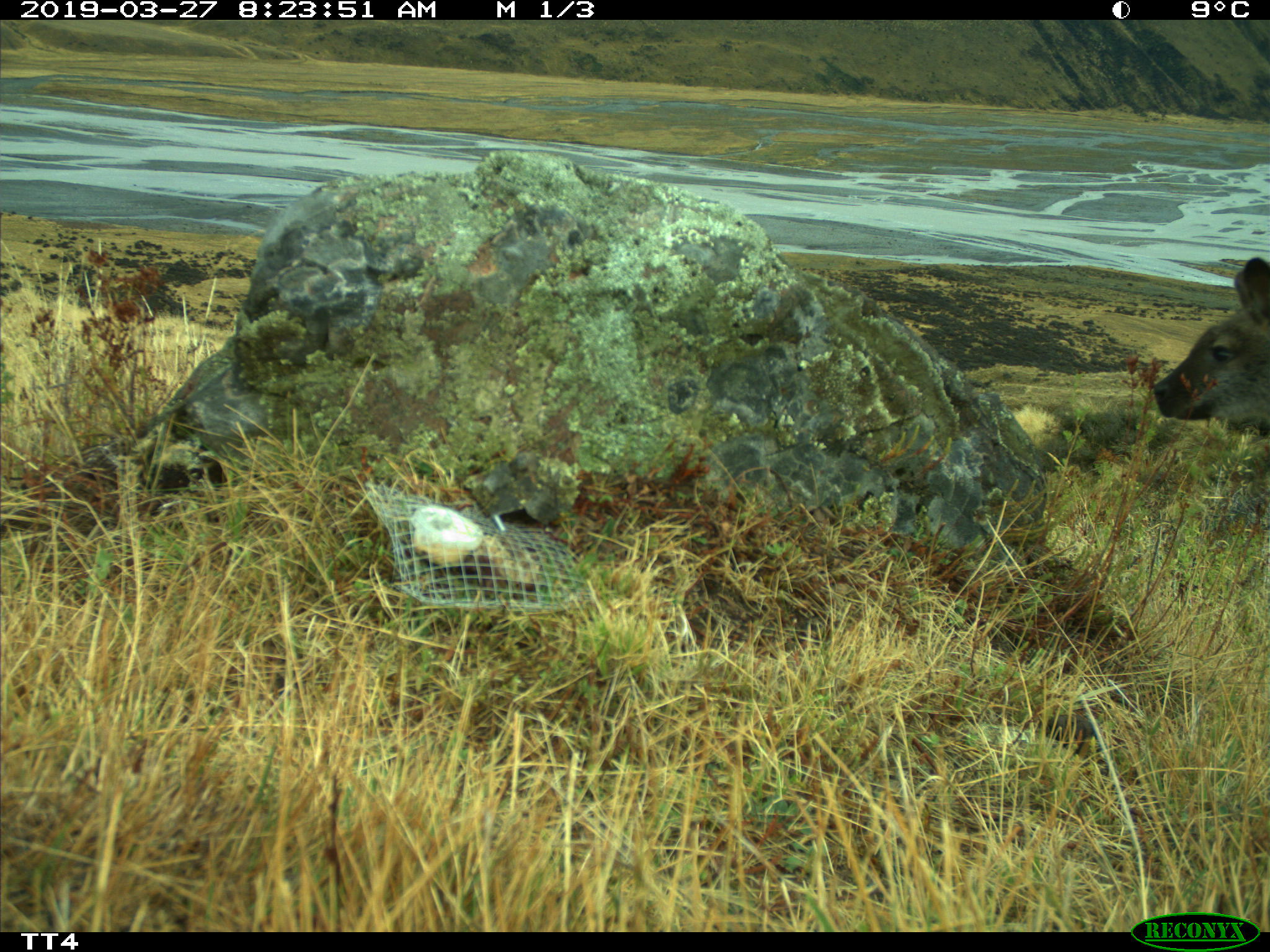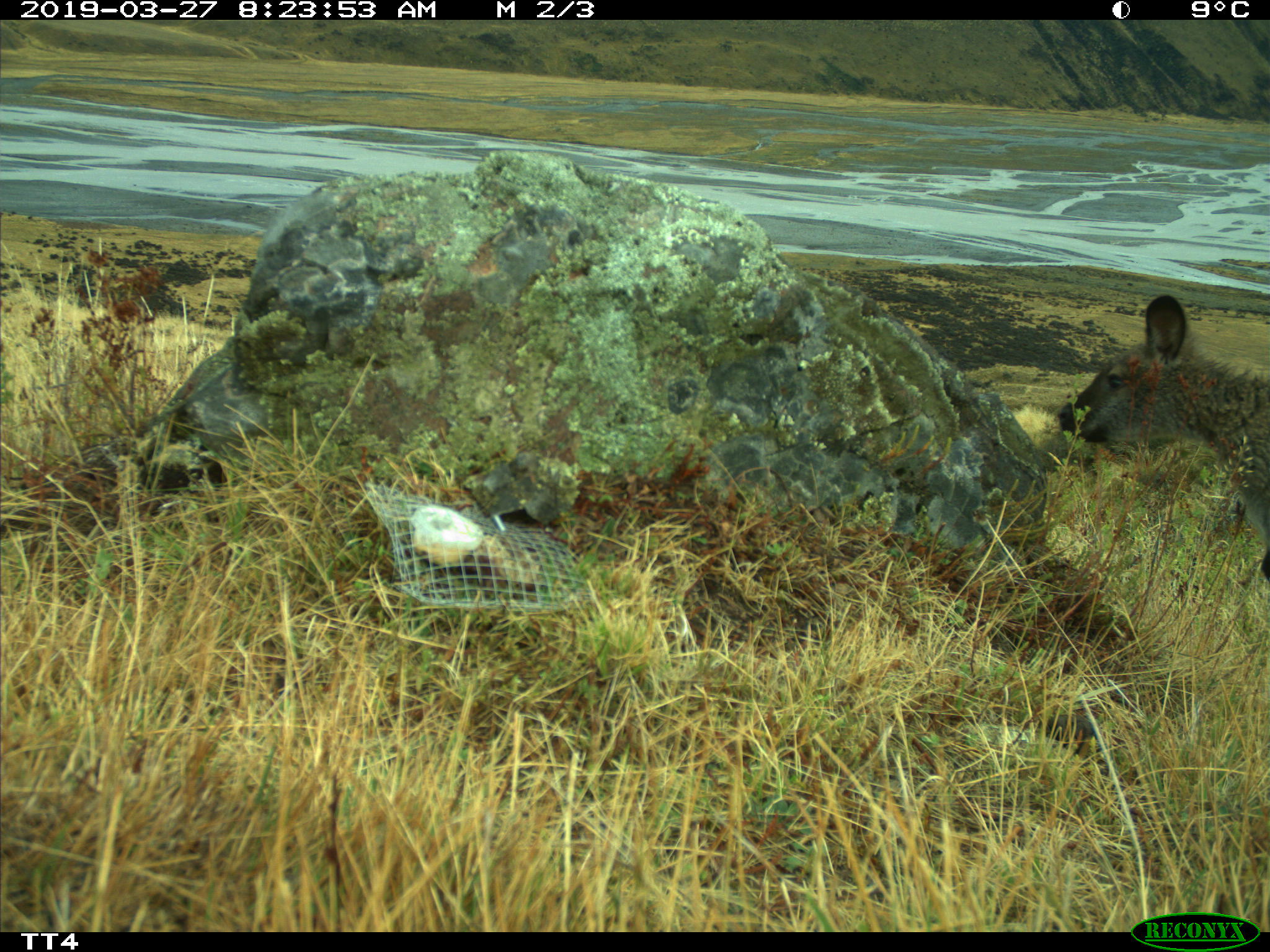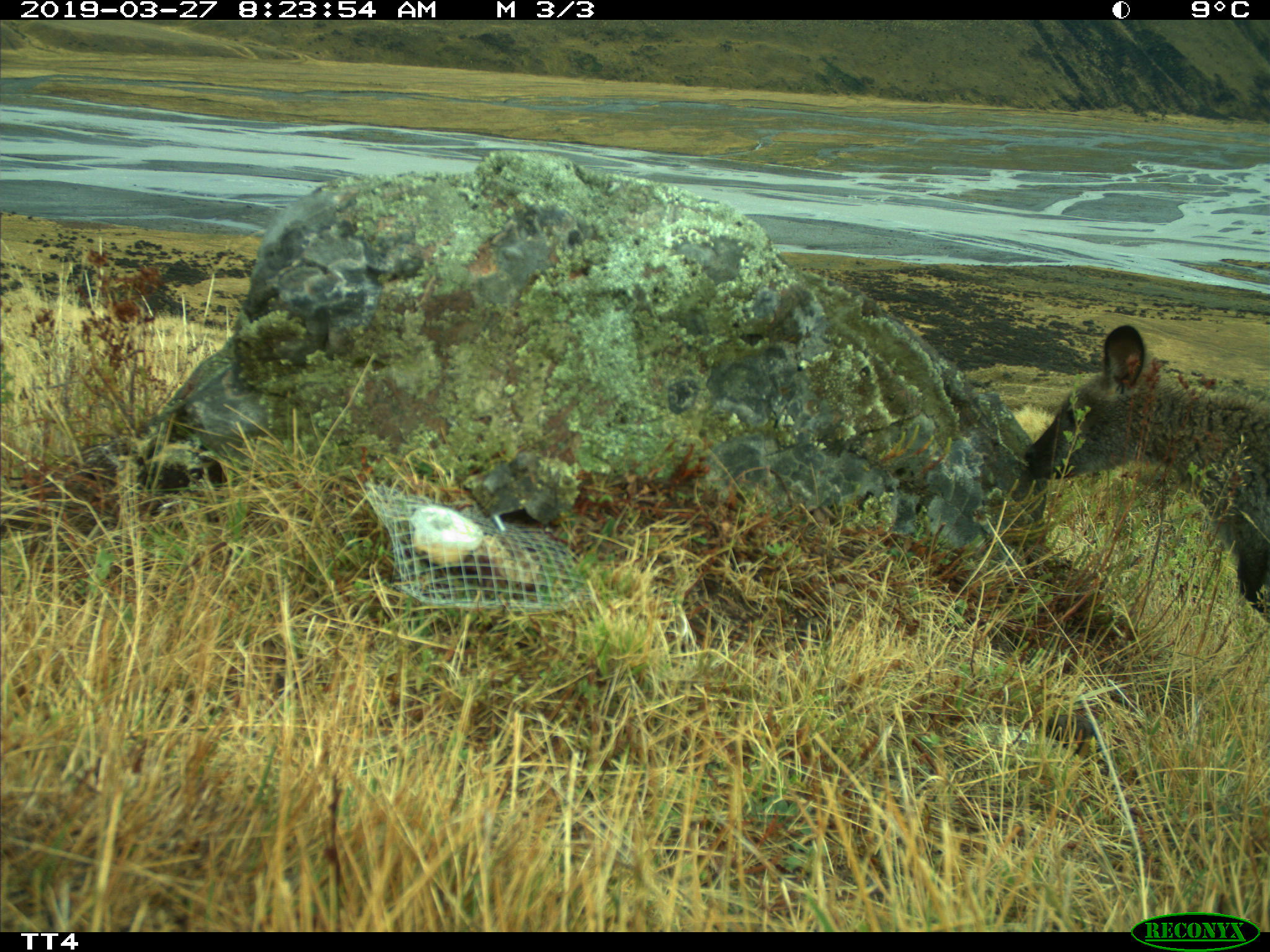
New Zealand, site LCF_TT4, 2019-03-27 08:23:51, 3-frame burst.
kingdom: Animalia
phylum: Chordata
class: Mammalia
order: Diprotodontia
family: Macropodidae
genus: Notamacropus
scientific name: Notamacropus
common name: wallaby